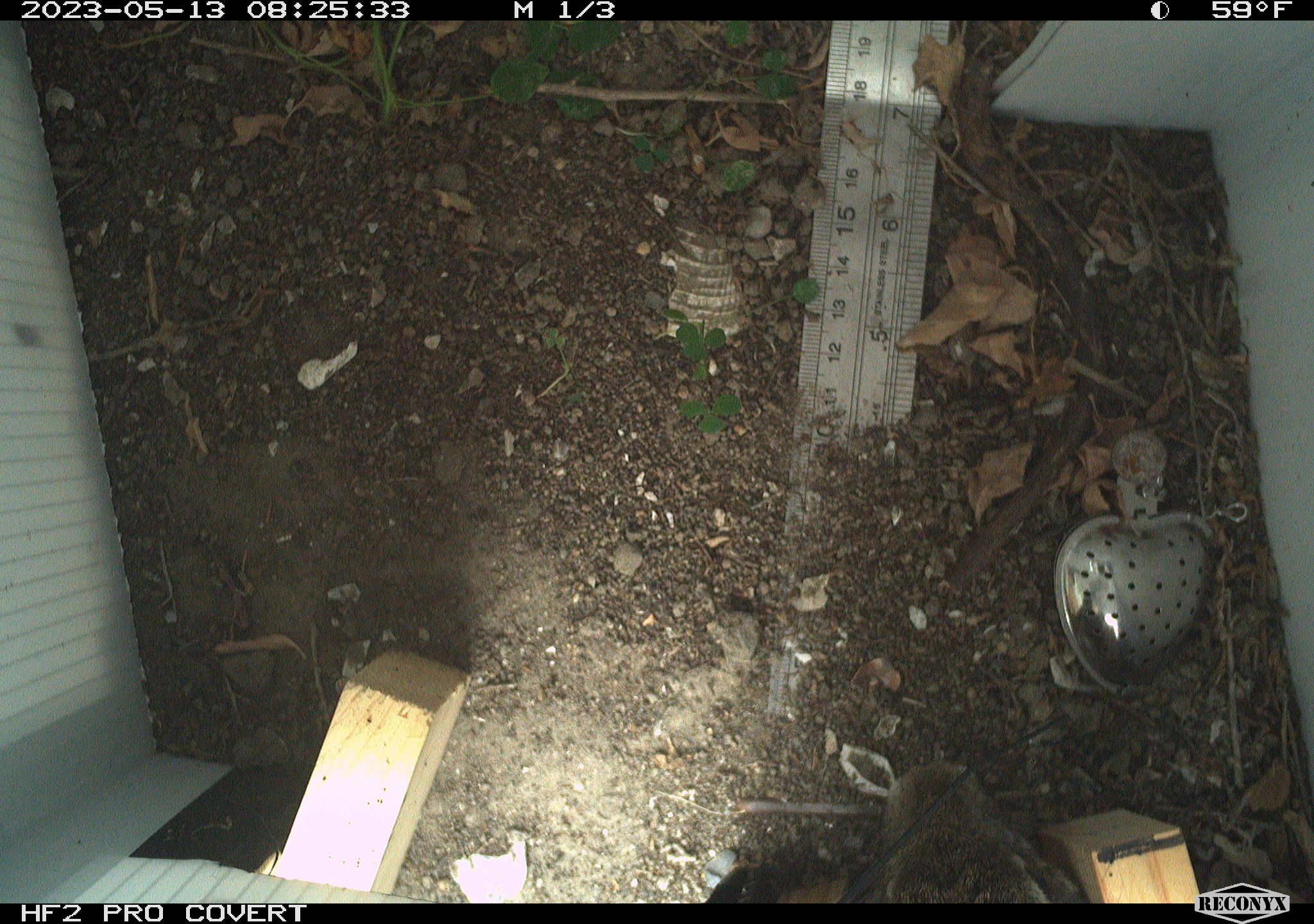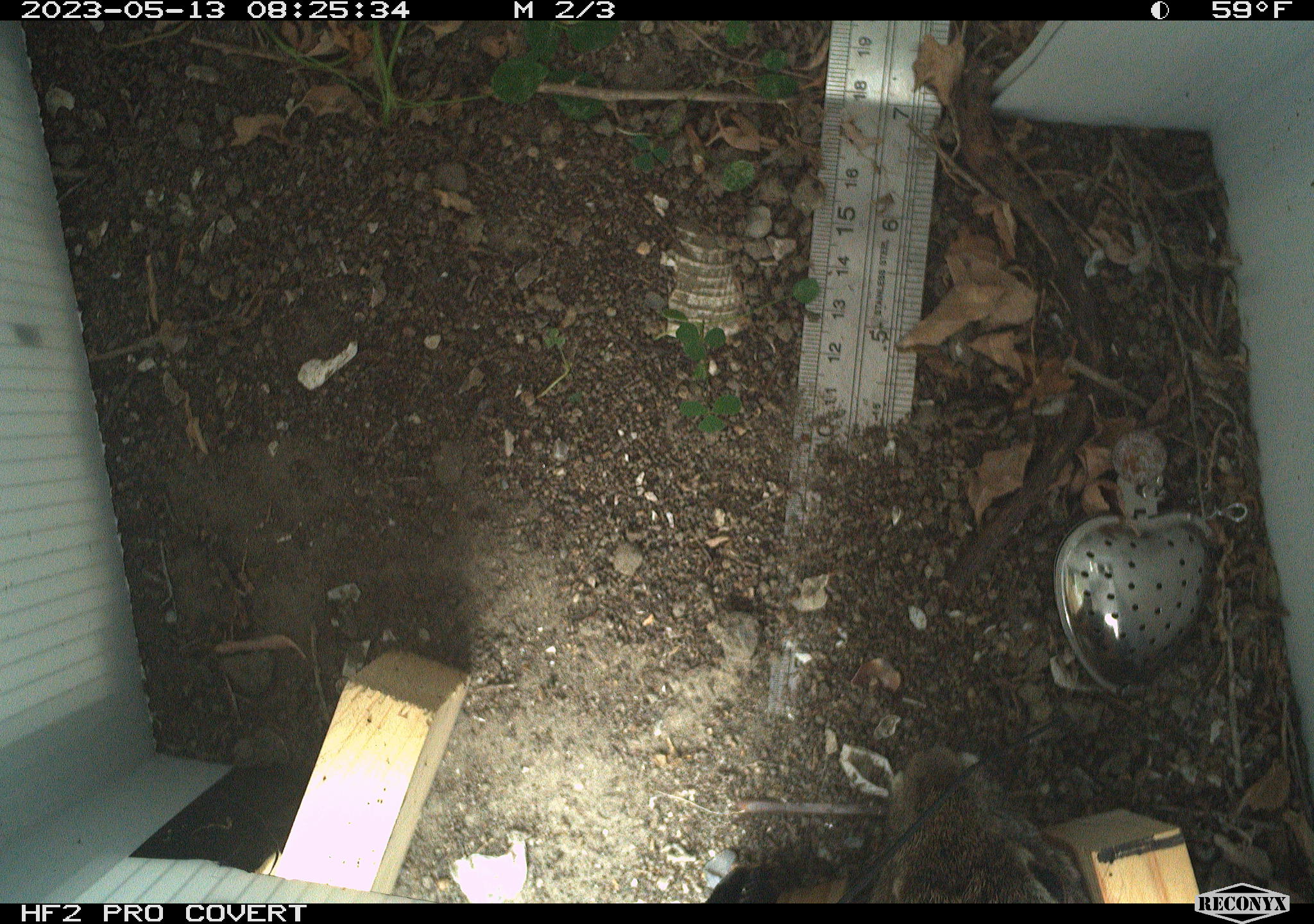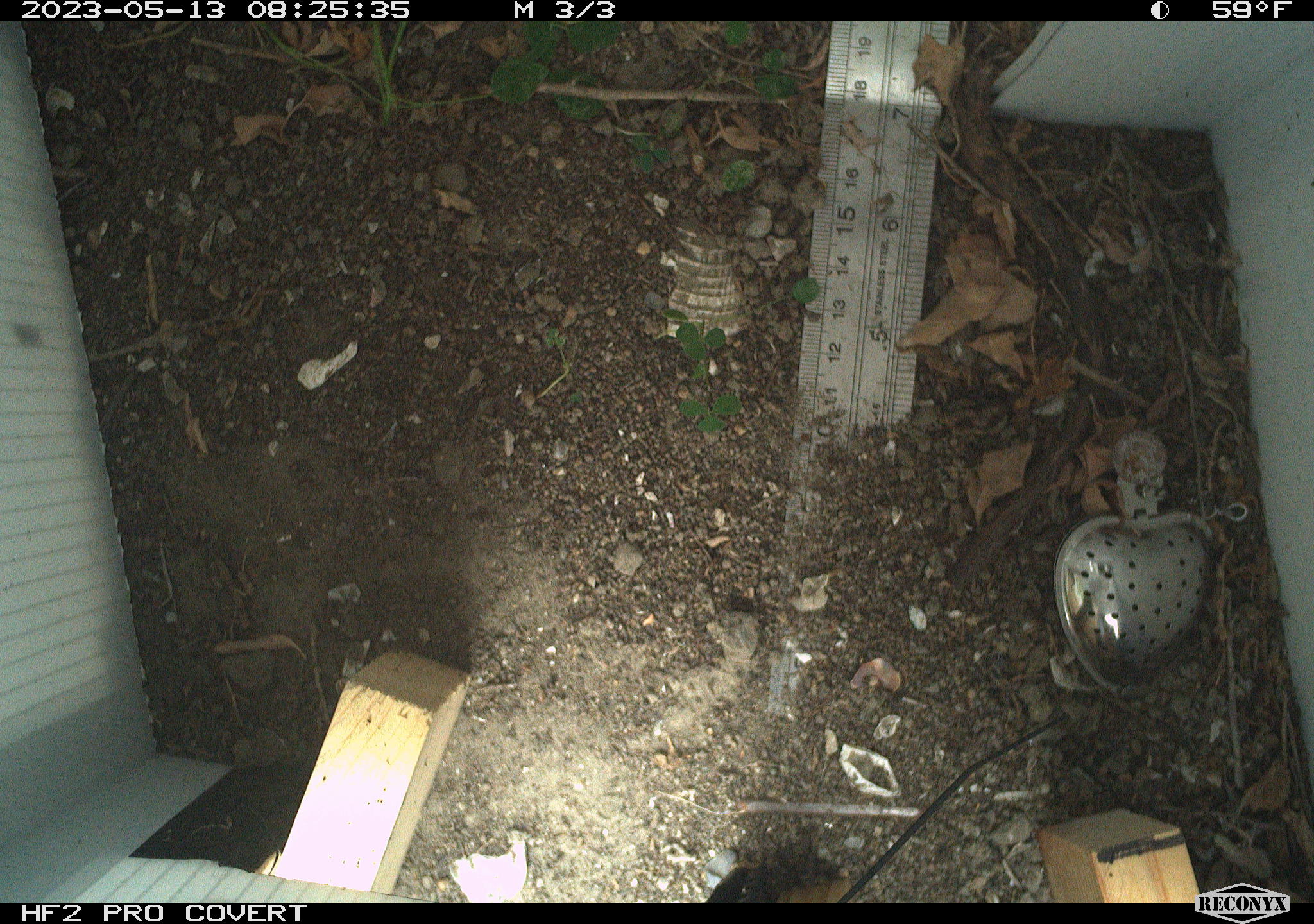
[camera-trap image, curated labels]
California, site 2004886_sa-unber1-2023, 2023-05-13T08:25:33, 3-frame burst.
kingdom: Animalia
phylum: Chordata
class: Mammalia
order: Lagomorpha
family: Leporidae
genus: Sylvilagus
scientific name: Sylvilagus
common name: cottontail rabbits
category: sylvilagus species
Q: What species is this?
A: Sylvilagus species (cottontail rabbits) (Sylvilagus).